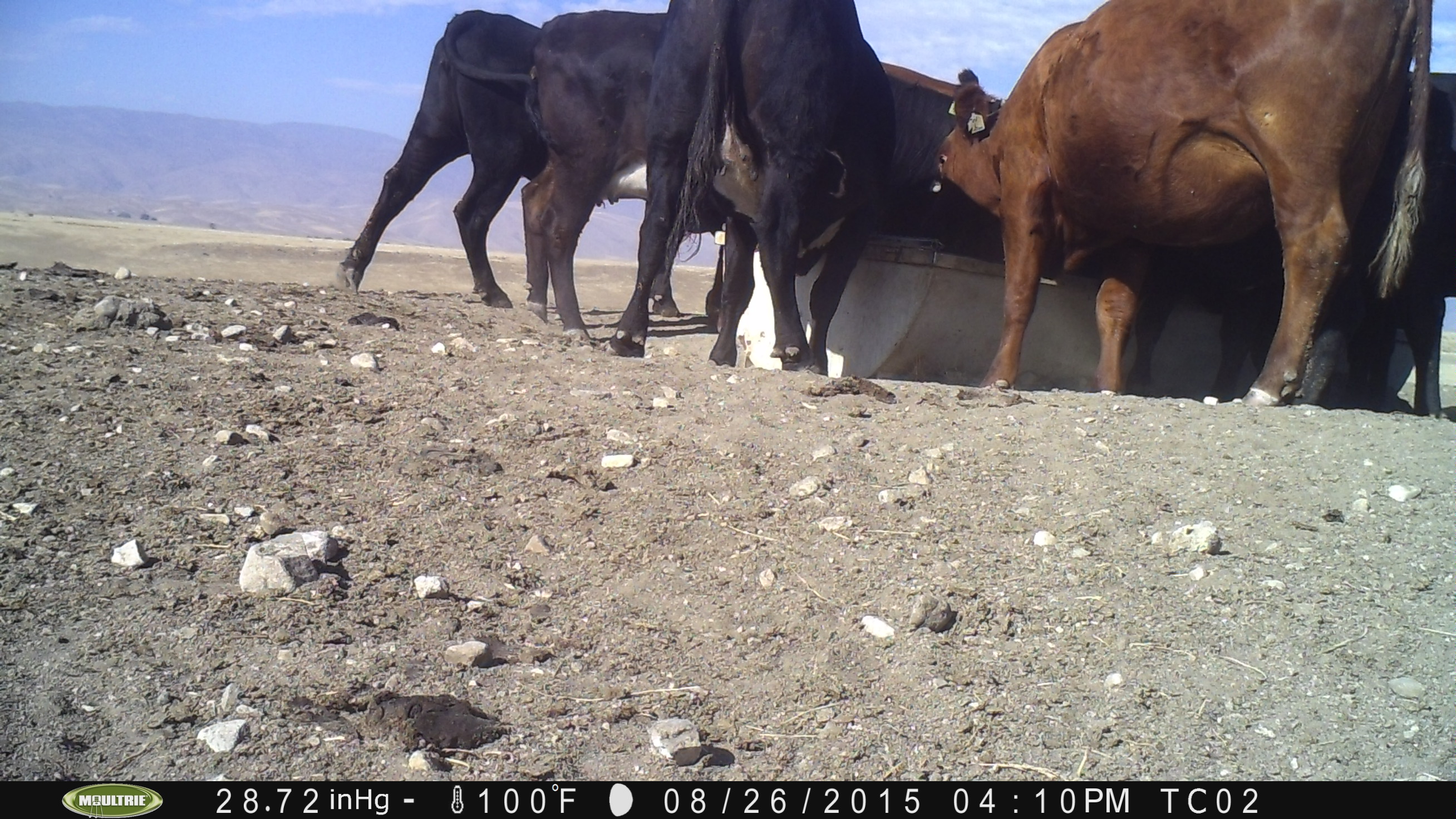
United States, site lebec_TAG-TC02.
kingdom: Animalia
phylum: Chordata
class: Mammalia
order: Artiodactyla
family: Bovidae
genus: Bos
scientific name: Bos taurus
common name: domestic cow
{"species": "Bos taurus (domestic cow)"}